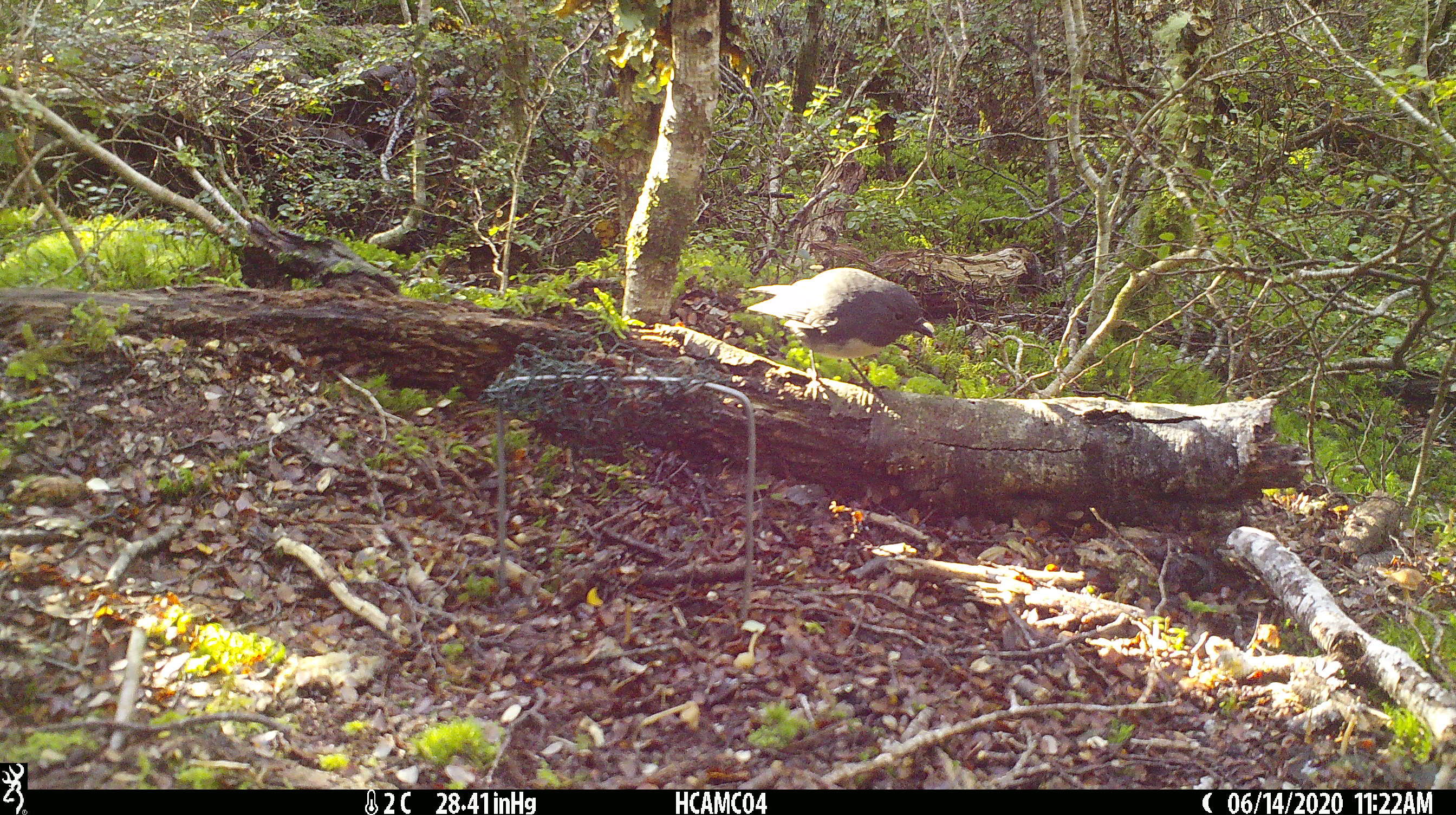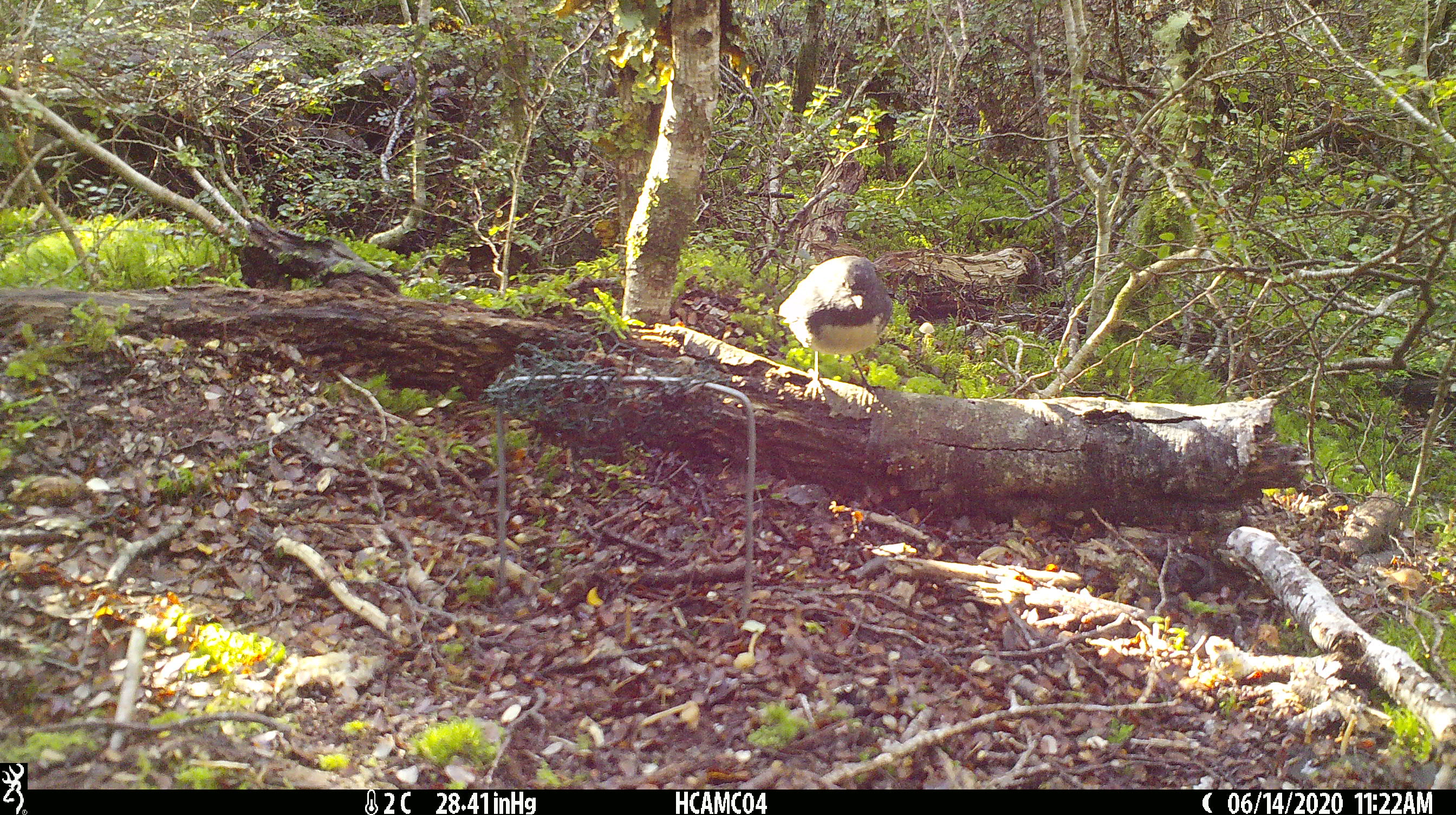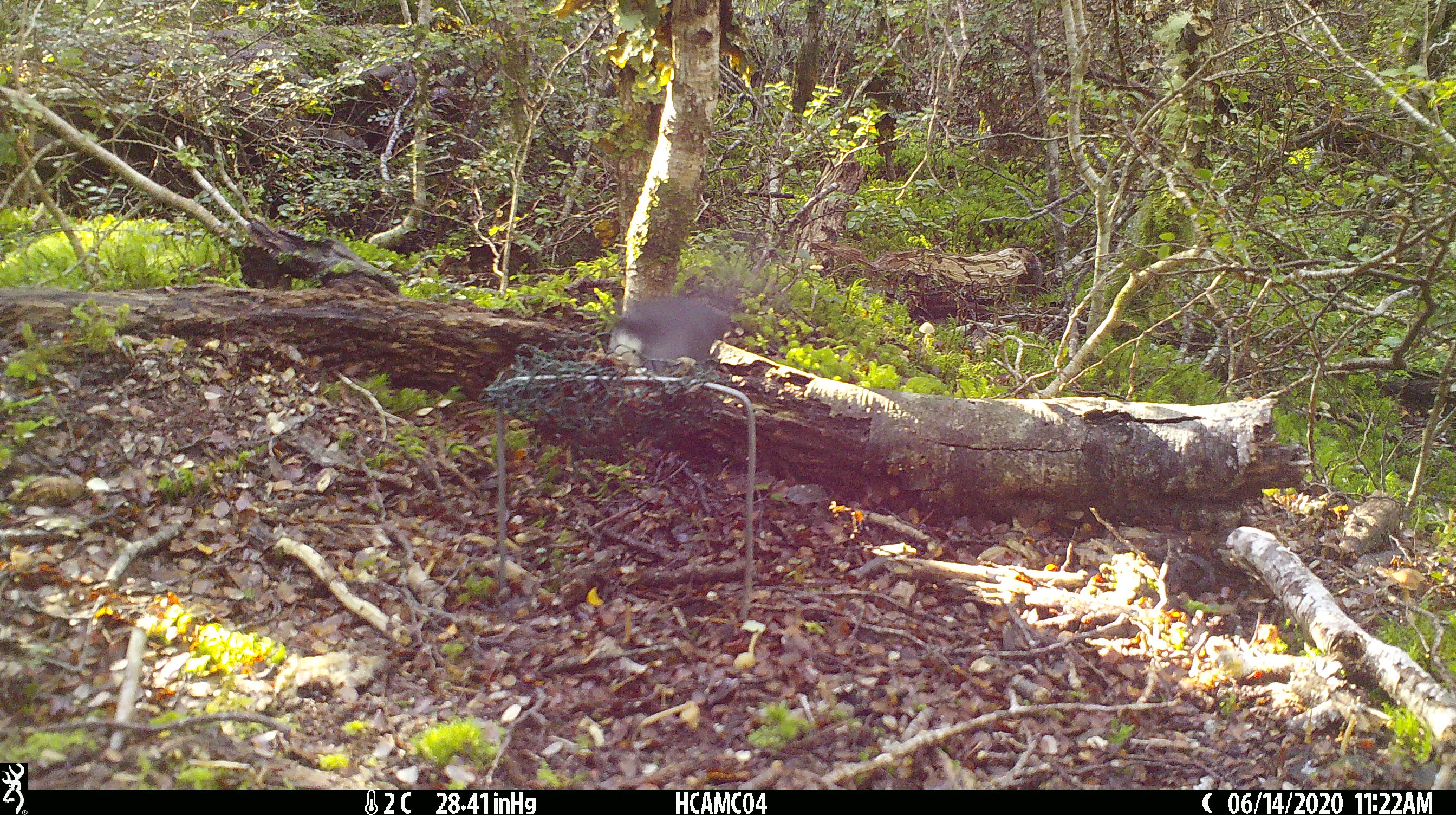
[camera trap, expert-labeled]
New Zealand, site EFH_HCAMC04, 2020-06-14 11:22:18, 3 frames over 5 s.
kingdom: Animalia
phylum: Chordata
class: Aves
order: Passeriformes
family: Petroicidae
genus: Petroica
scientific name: Petroica australis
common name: new zealand robin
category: robin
Robin (new zealand robin) (Petroica australis).